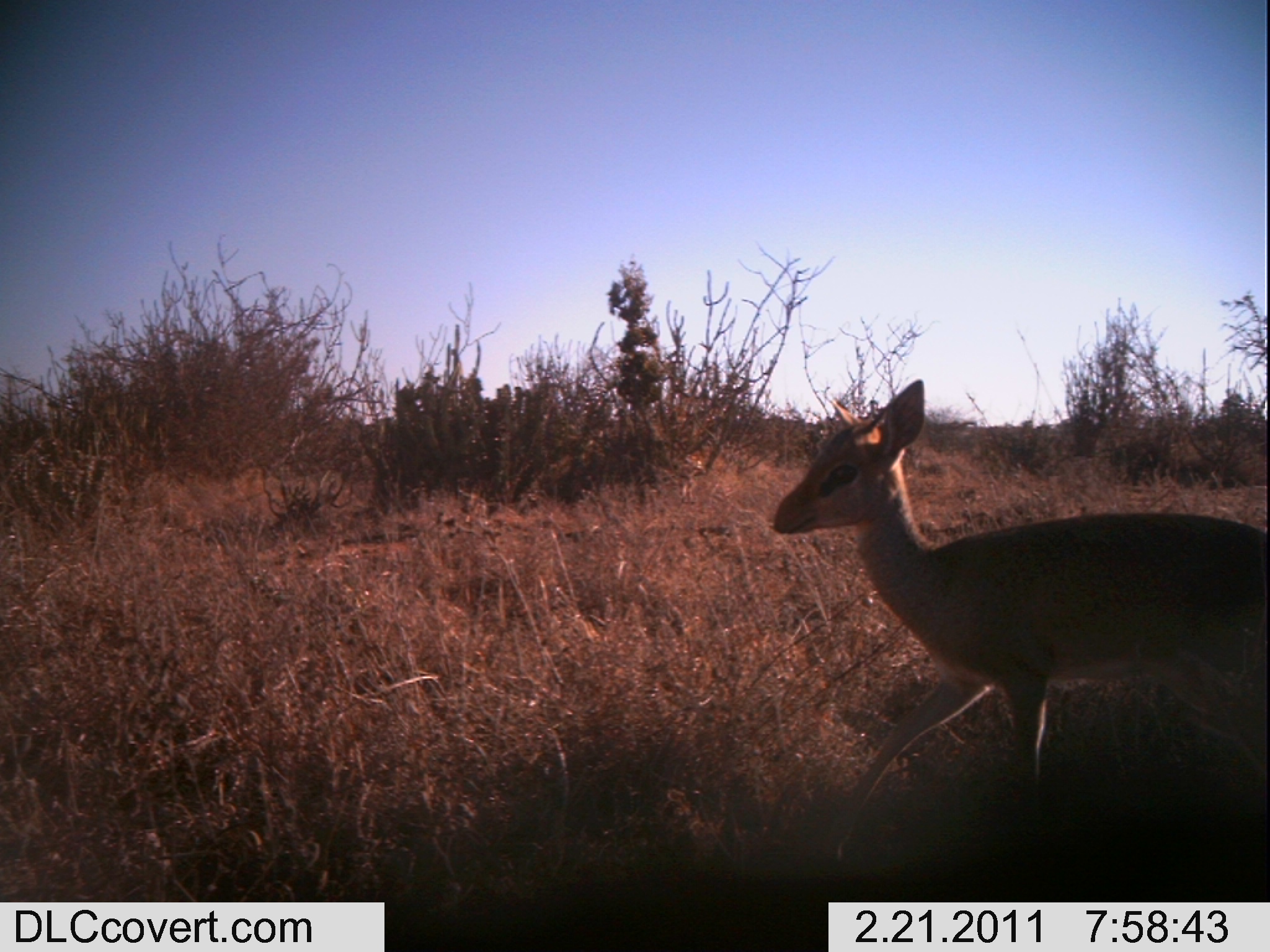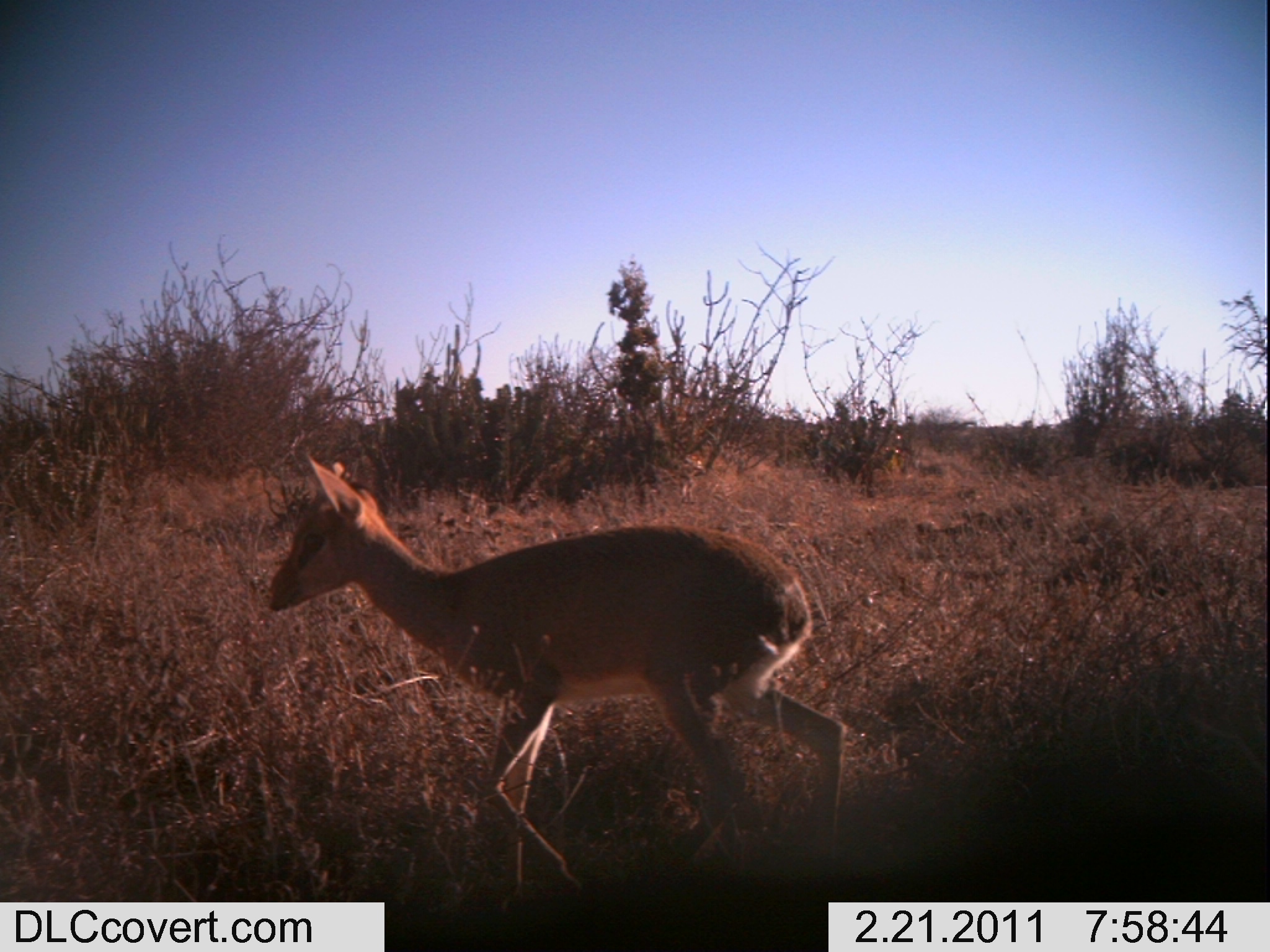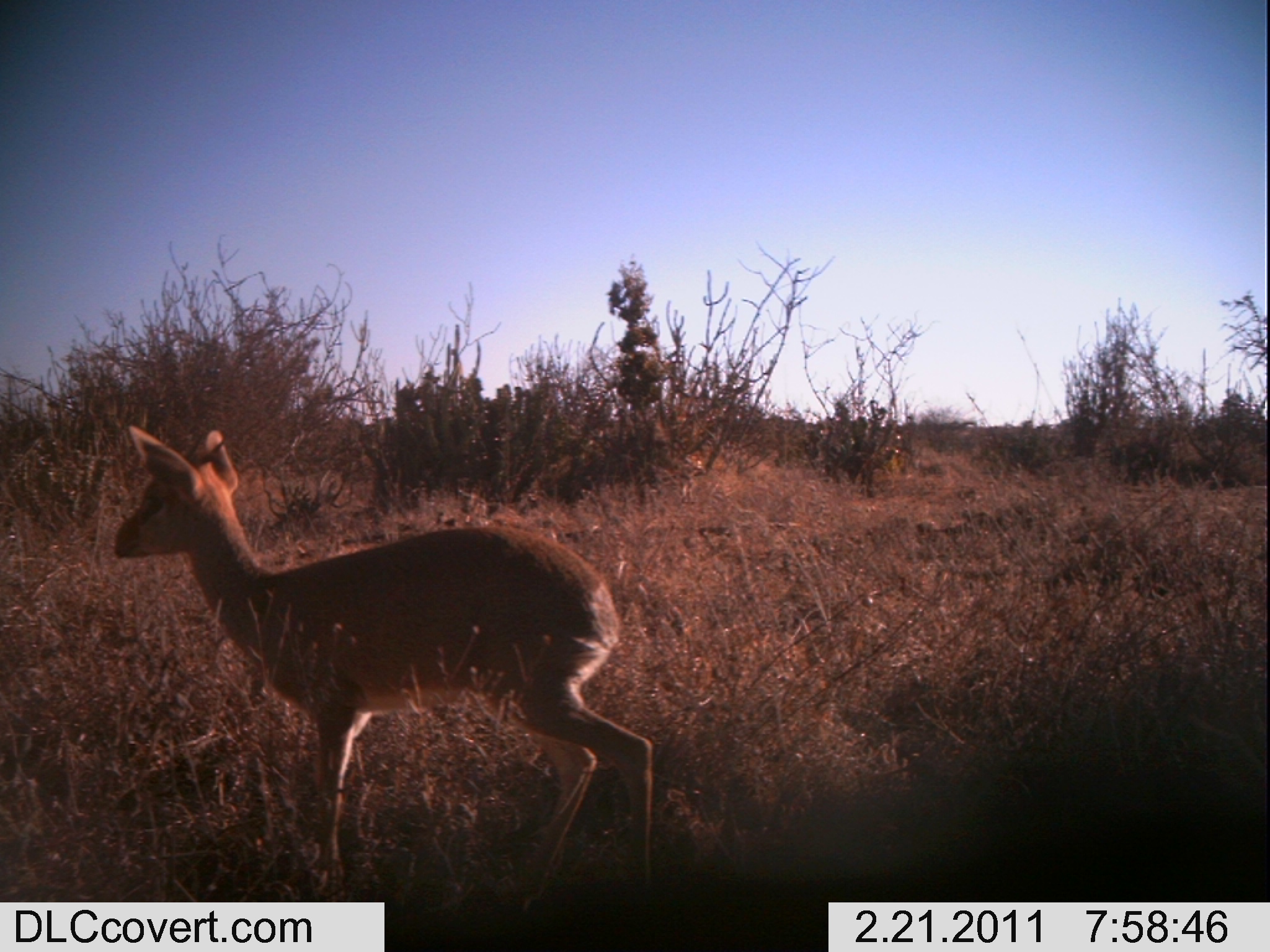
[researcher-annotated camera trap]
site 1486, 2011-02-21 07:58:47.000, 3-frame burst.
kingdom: Animalia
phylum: Chordata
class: Mammalia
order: Artiodactyla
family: Bovidae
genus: Madoqua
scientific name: Madoqua guentheri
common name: günther's dik-dik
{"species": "Madoqua guentheri (günther's dik-dik)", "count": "1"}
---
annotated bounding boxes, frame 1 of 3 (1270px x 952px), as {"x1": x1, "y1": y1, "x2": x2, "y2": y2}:
madoqua guentheri: {"x1": 770, "y1": 377, "x2": 1269, "y2": 857}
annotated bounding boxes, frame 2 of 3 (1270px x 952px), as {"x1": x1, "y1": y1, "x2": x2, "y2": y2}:
madoqua guentheri: {"x1": 267, "y1": 453, "x2": 849, "y2": 908}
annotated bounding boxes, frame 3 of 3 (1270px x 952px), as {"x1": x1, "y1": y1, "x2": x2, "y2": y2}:
madoqua guentheri: {"x1": 109, "y1": 426, "x2": 654, "y2": 911}